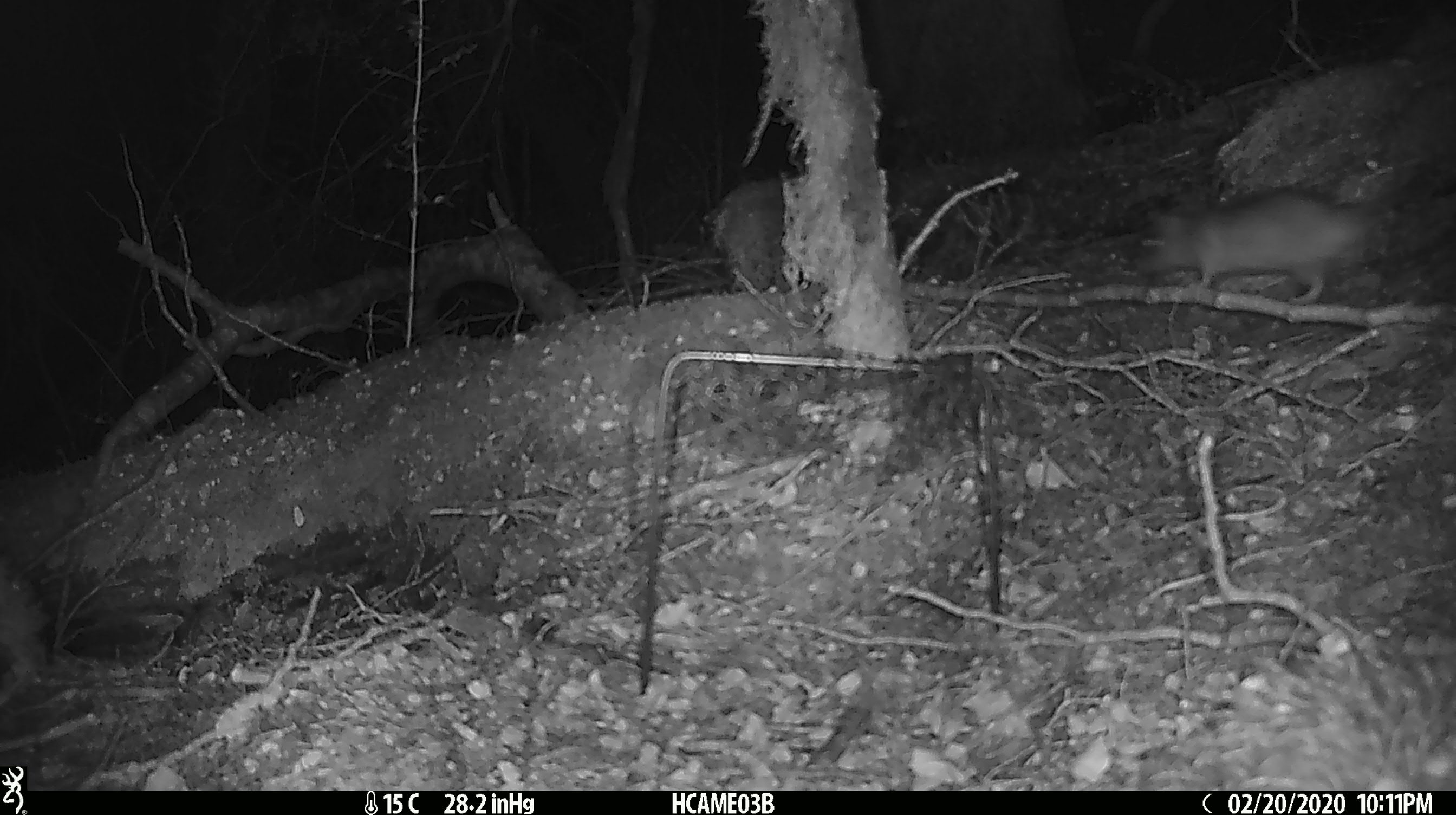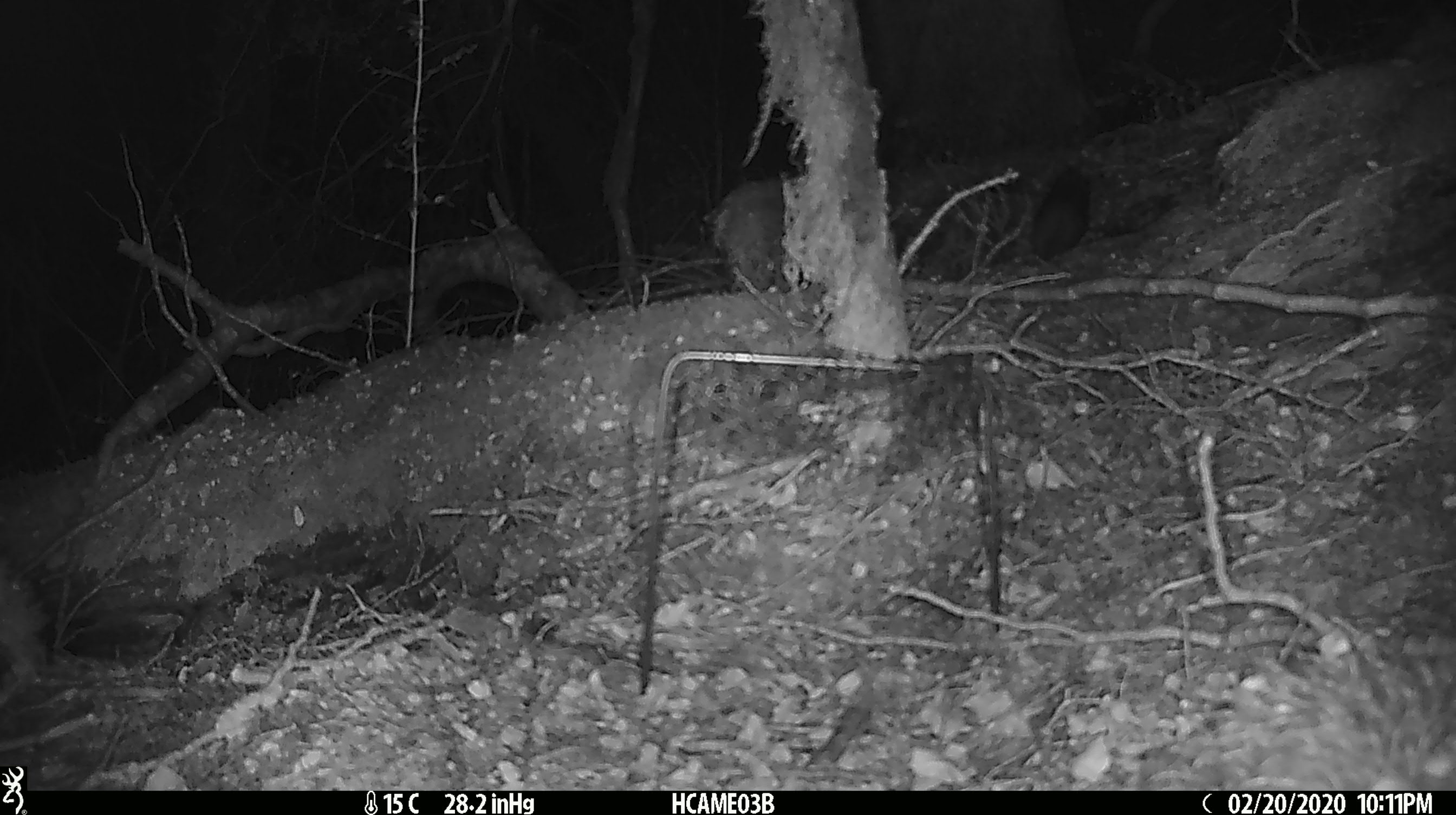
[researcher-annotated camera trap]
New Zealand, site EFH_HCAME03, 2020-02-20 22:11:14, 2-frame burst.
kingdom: Animalia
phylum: Chordata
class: Mammalia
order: Rodentia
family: Muridae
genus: Rattus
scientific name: Rattus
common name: rat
Rat (Rattus).